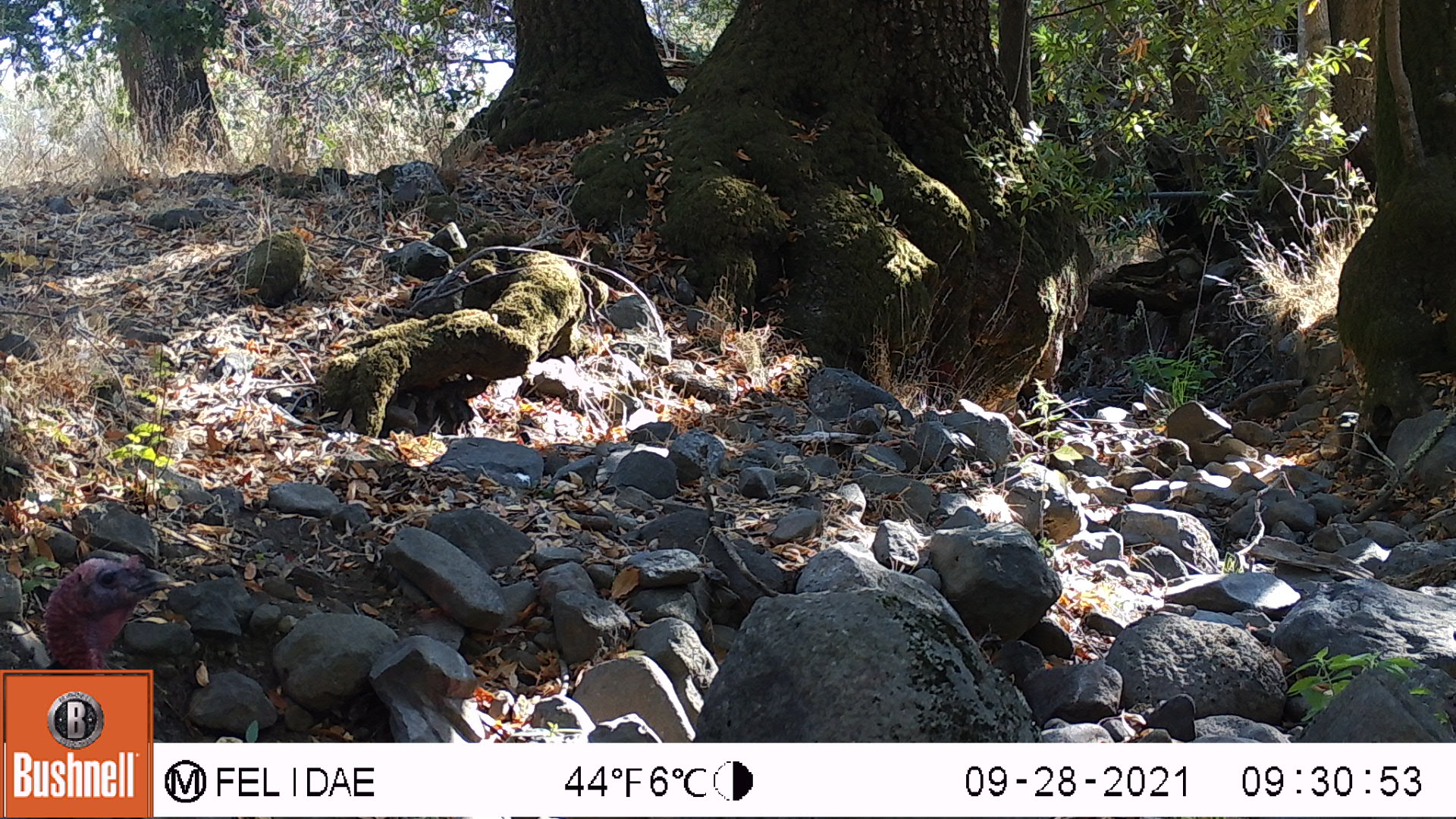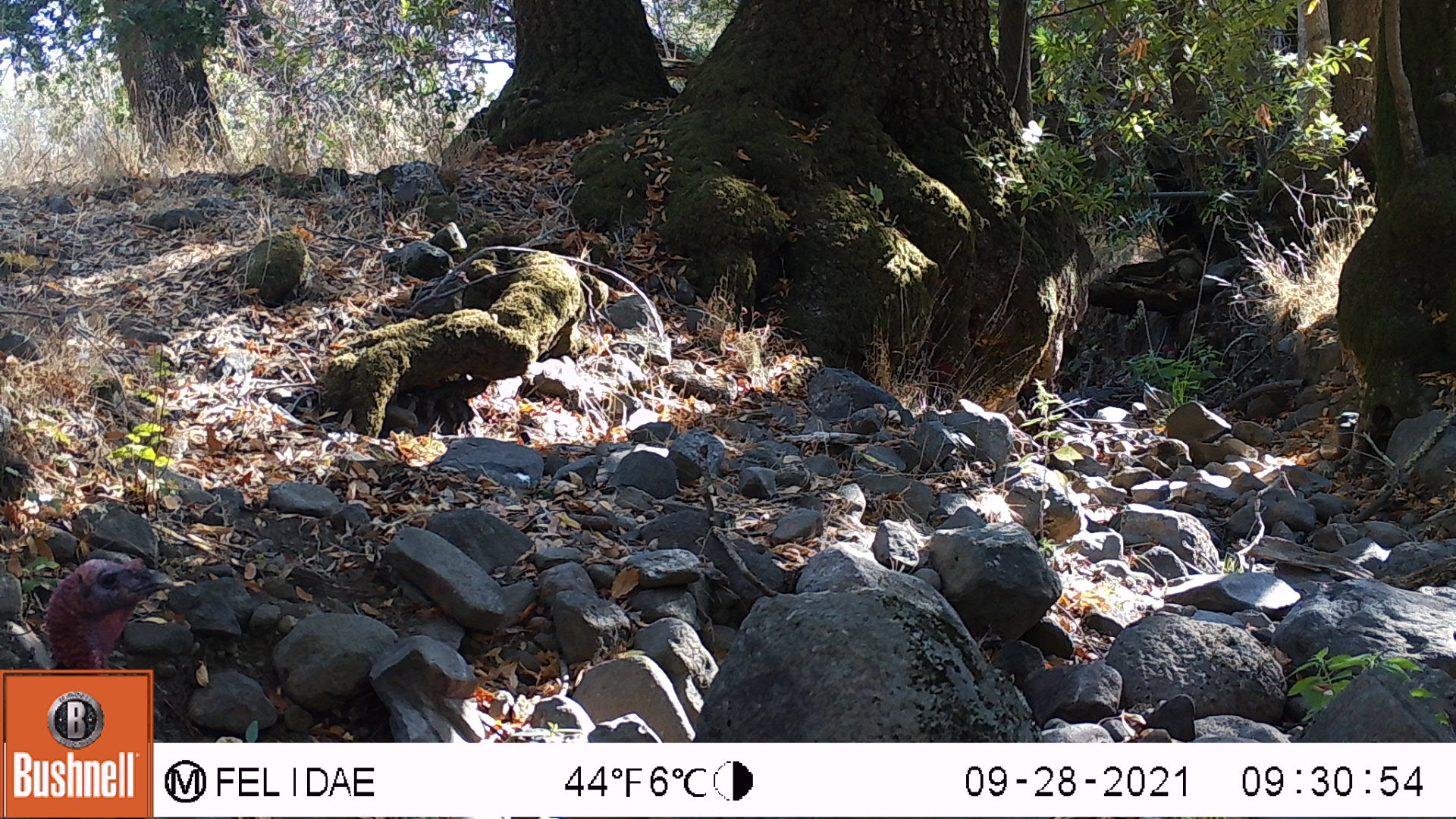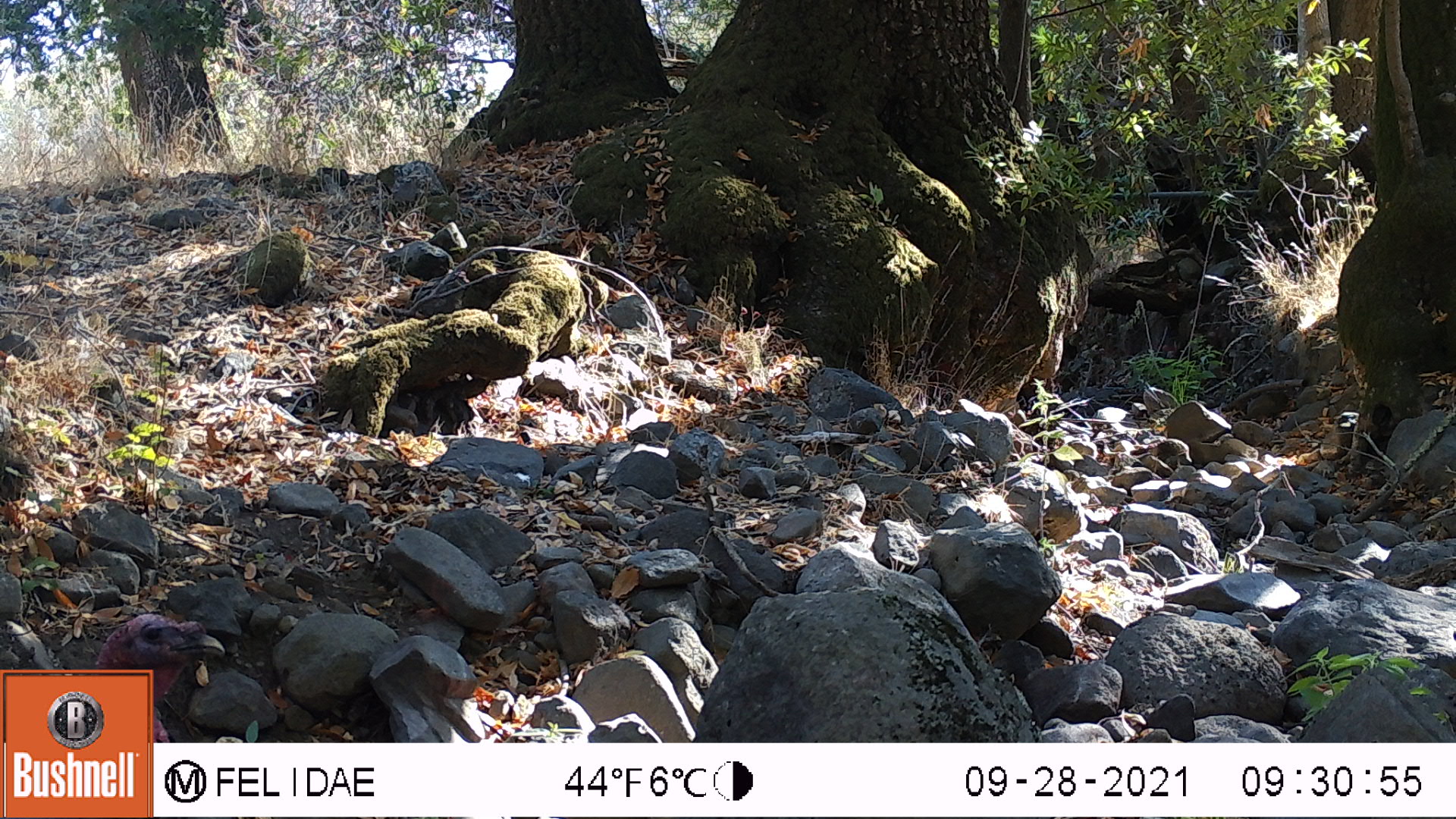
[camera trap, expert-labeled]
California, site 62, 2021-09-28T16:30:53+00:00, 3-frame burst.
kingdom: Animalia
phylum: Chordata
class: Aves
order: Galliformes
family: Phasianidae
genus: Meleagris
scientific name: Meleagris gallopavo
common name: turkey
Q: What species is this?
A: Turkey (Meleagris gallopavo).